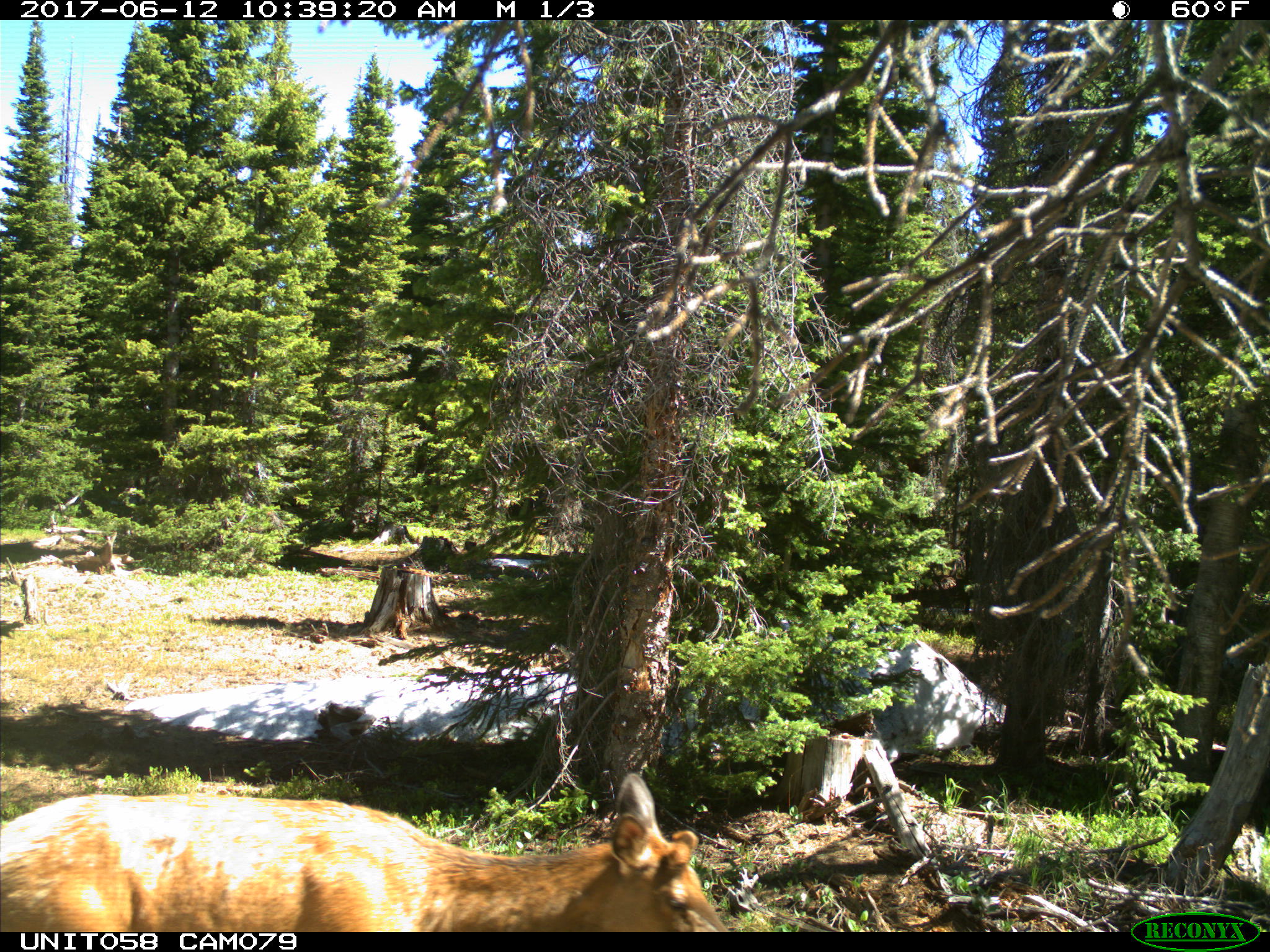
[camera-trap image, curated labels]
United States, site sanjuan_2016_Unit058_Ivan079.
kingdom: Animalia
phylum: Chordata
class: Mammalia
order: Artiodactyla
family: Cervidae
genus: Cervus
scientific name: Cervus elaphus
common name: red deer